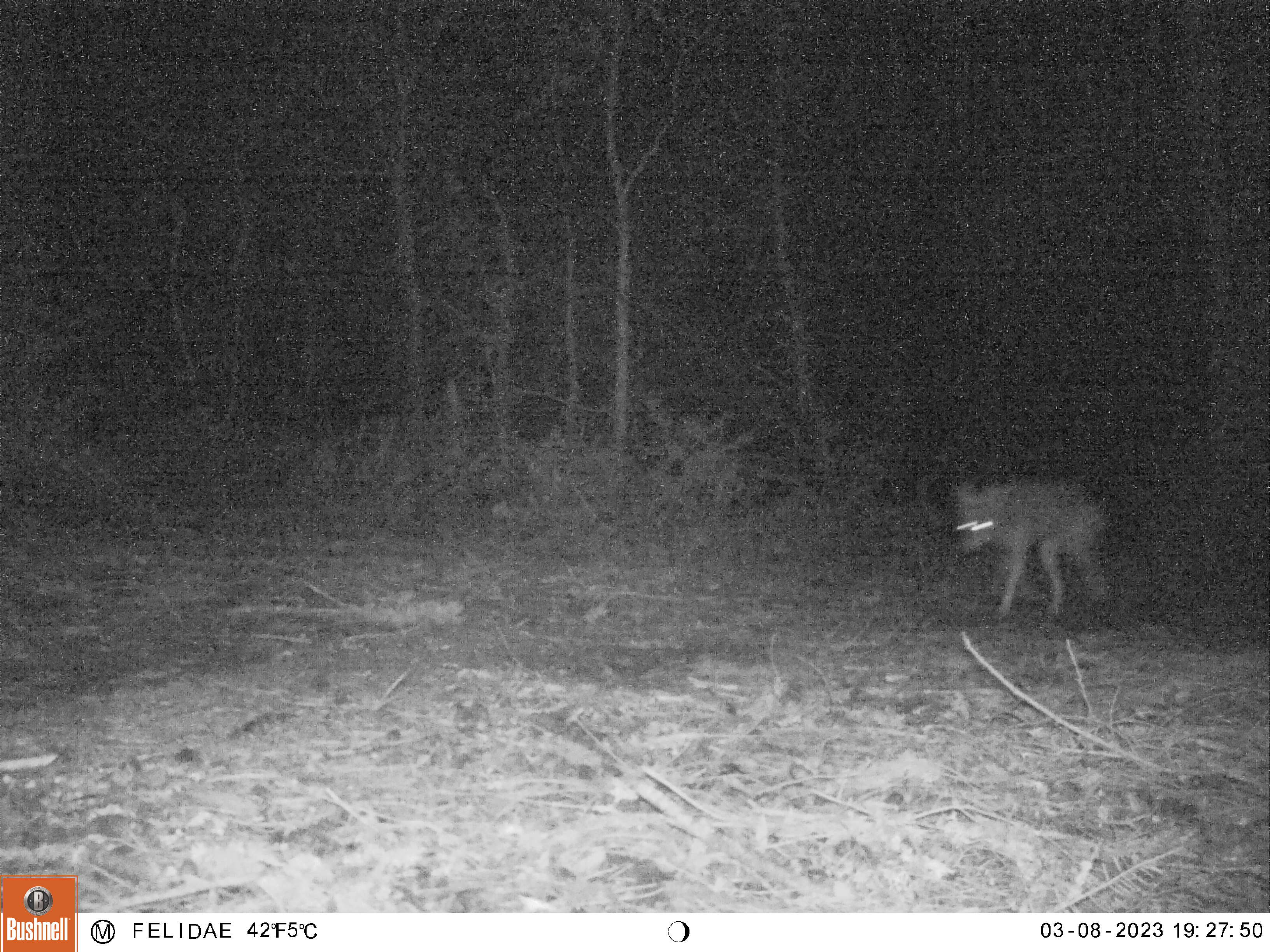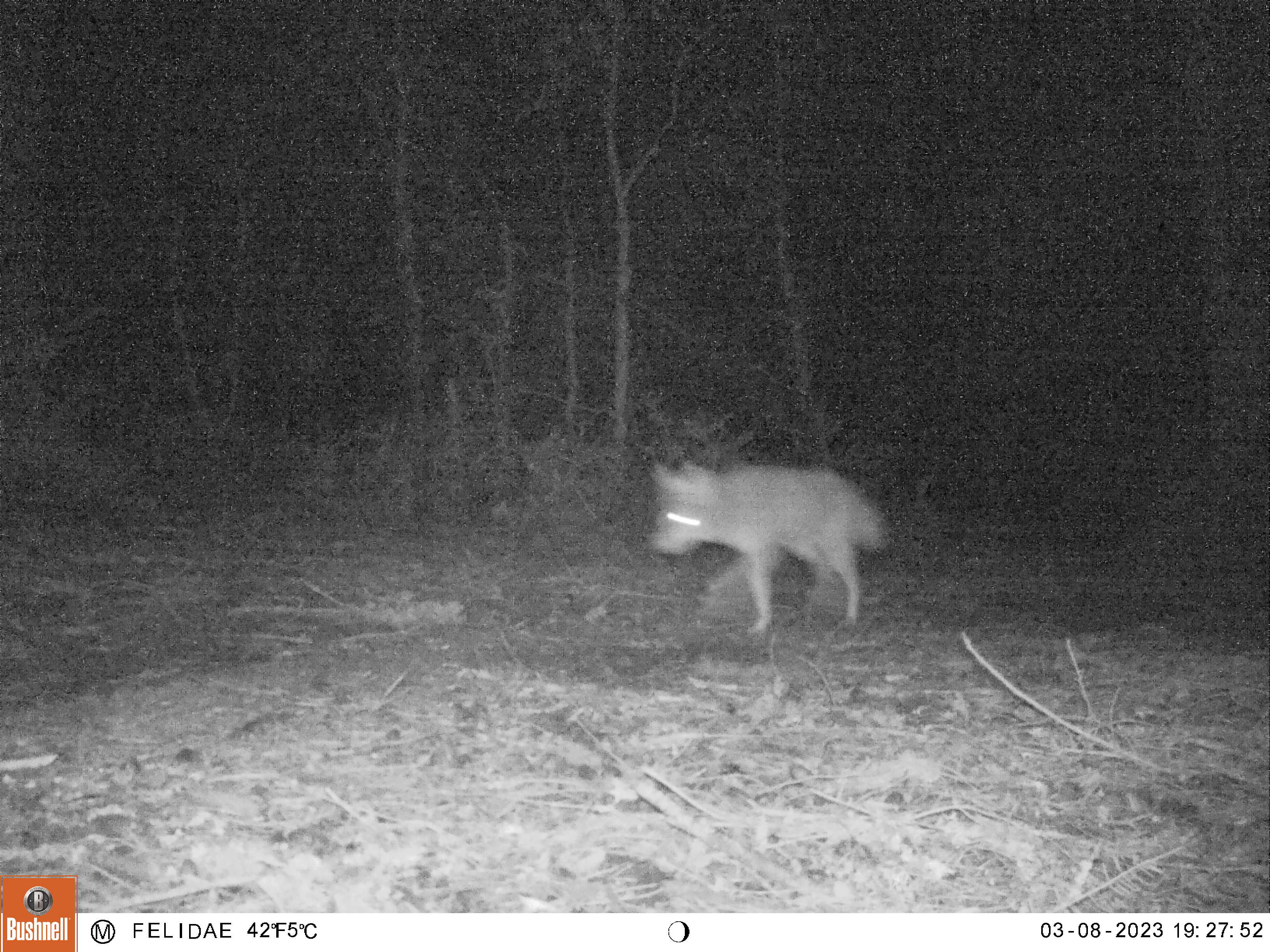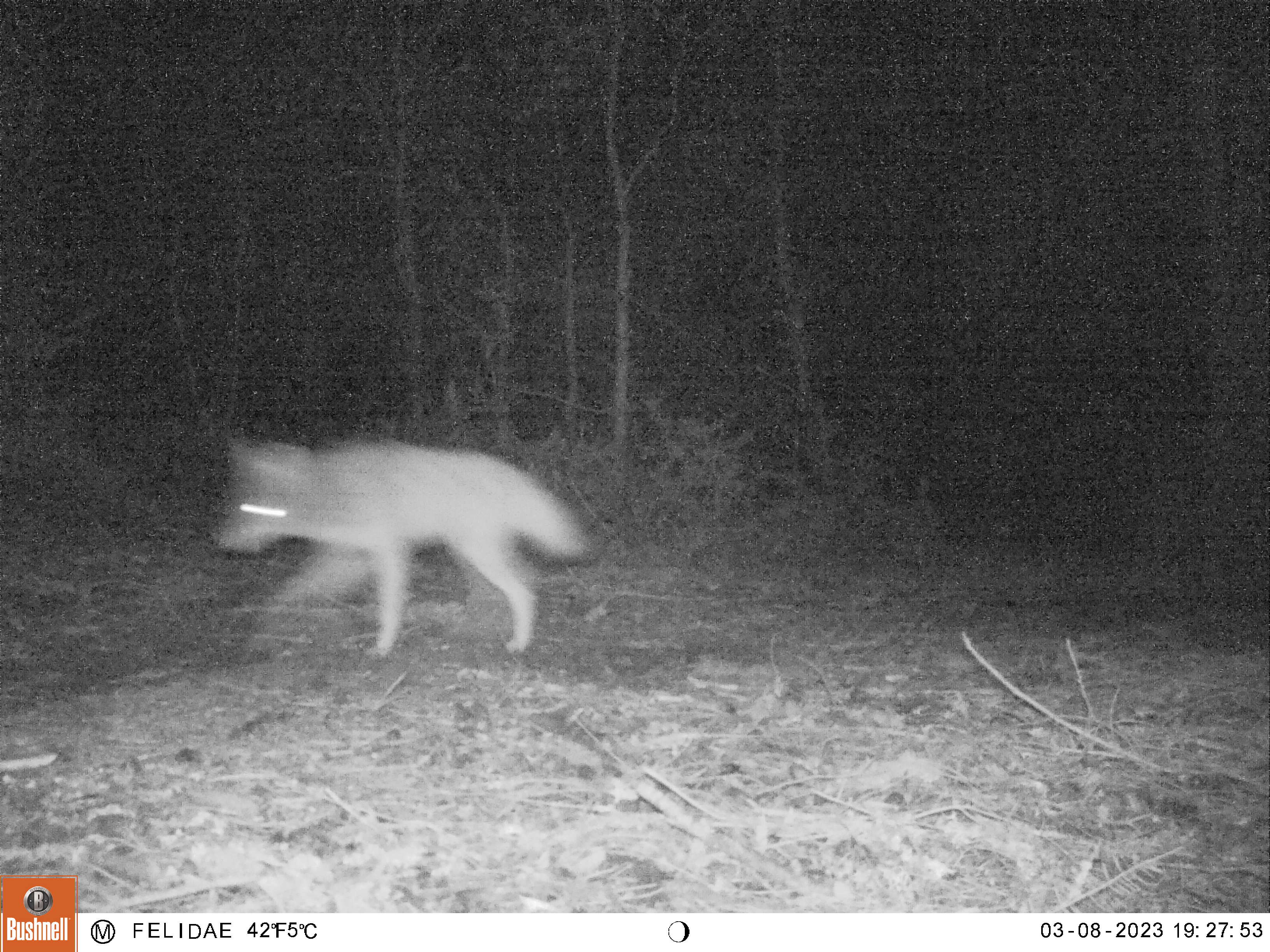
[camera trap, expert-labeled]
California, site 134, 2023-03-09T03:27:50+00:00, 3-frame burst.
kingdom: Animalia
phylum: Chordata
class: Mammalia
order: Carnivora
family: Canidae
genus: Canis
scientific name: Canis latrans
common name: coyote